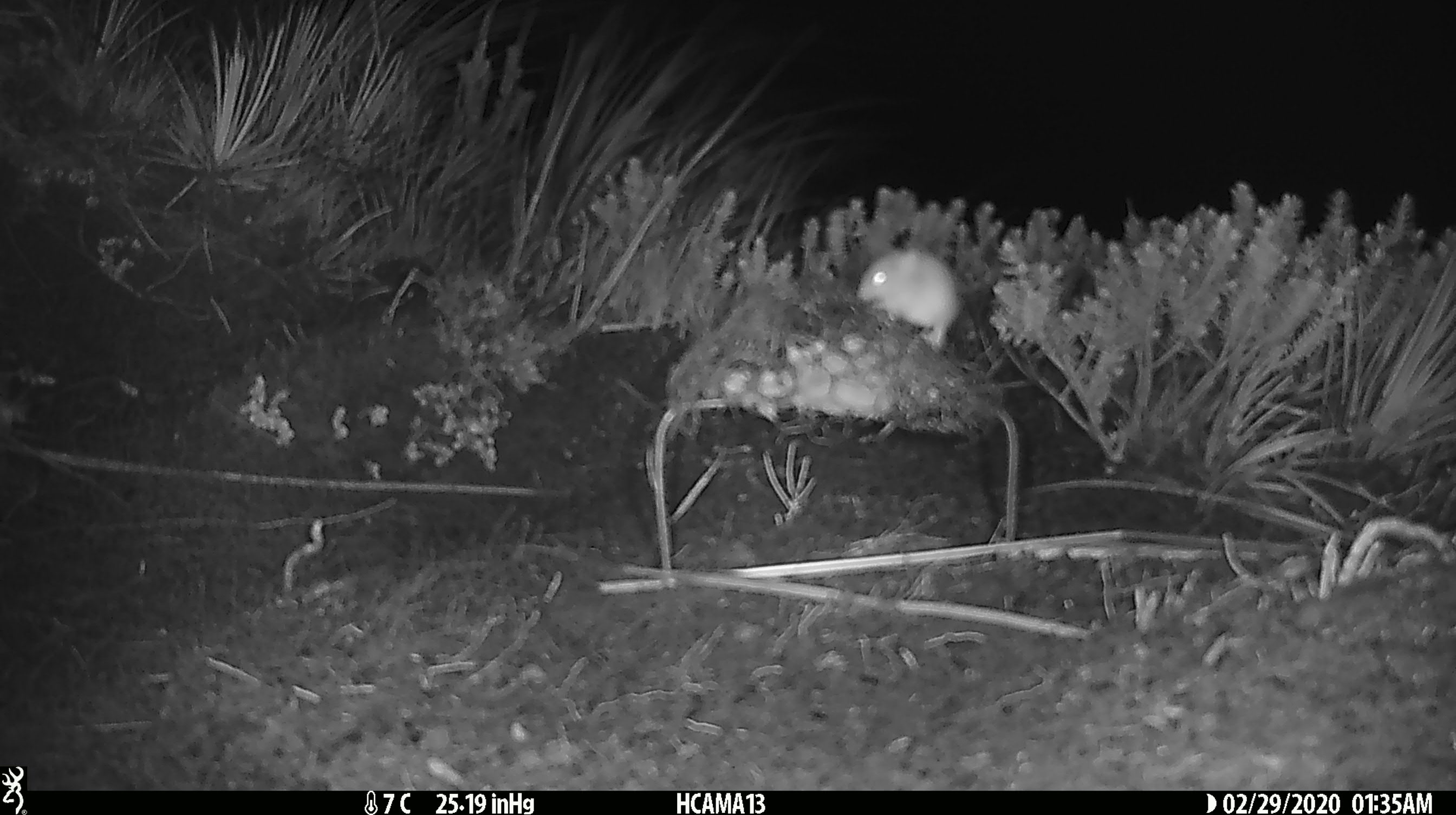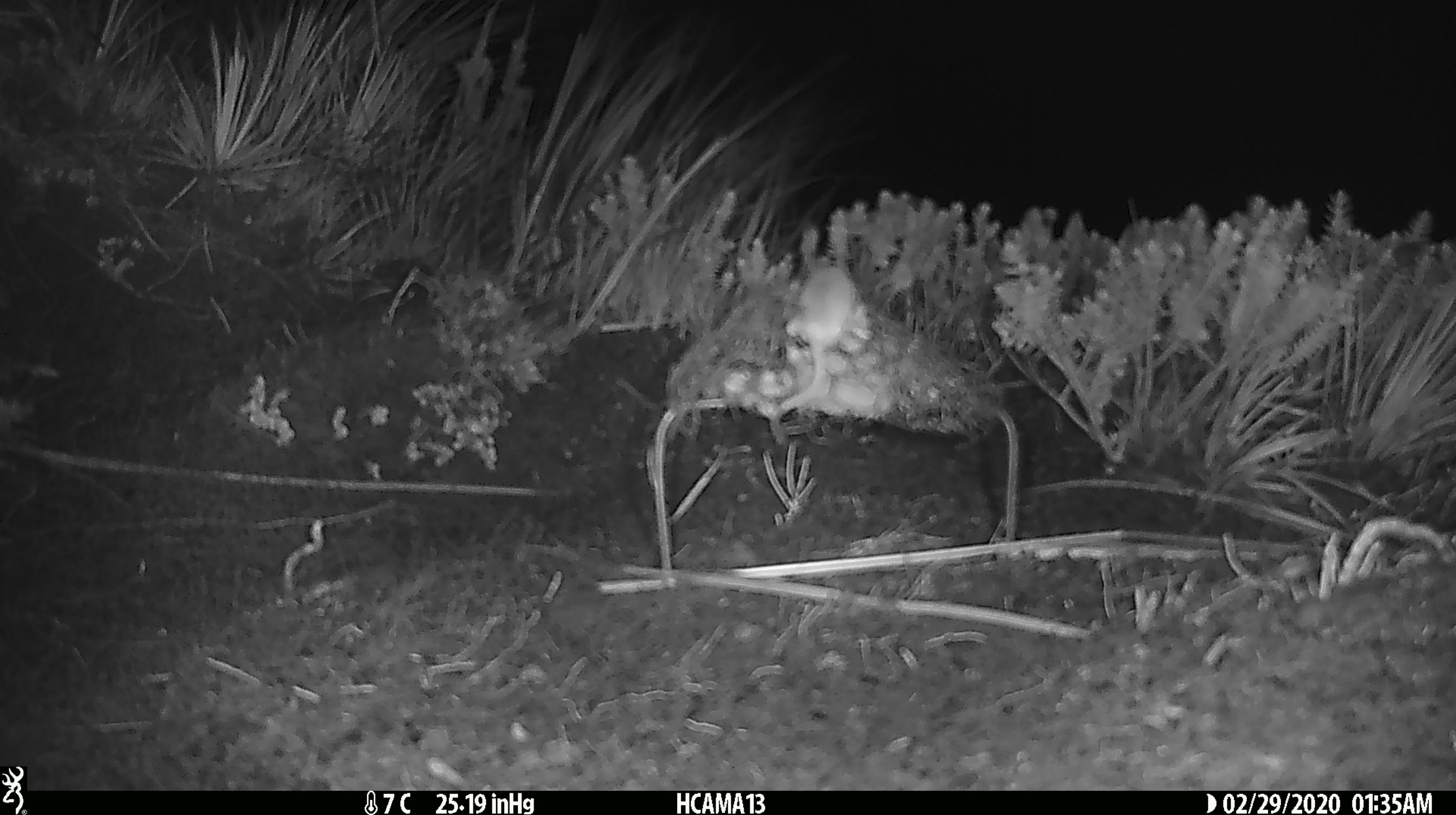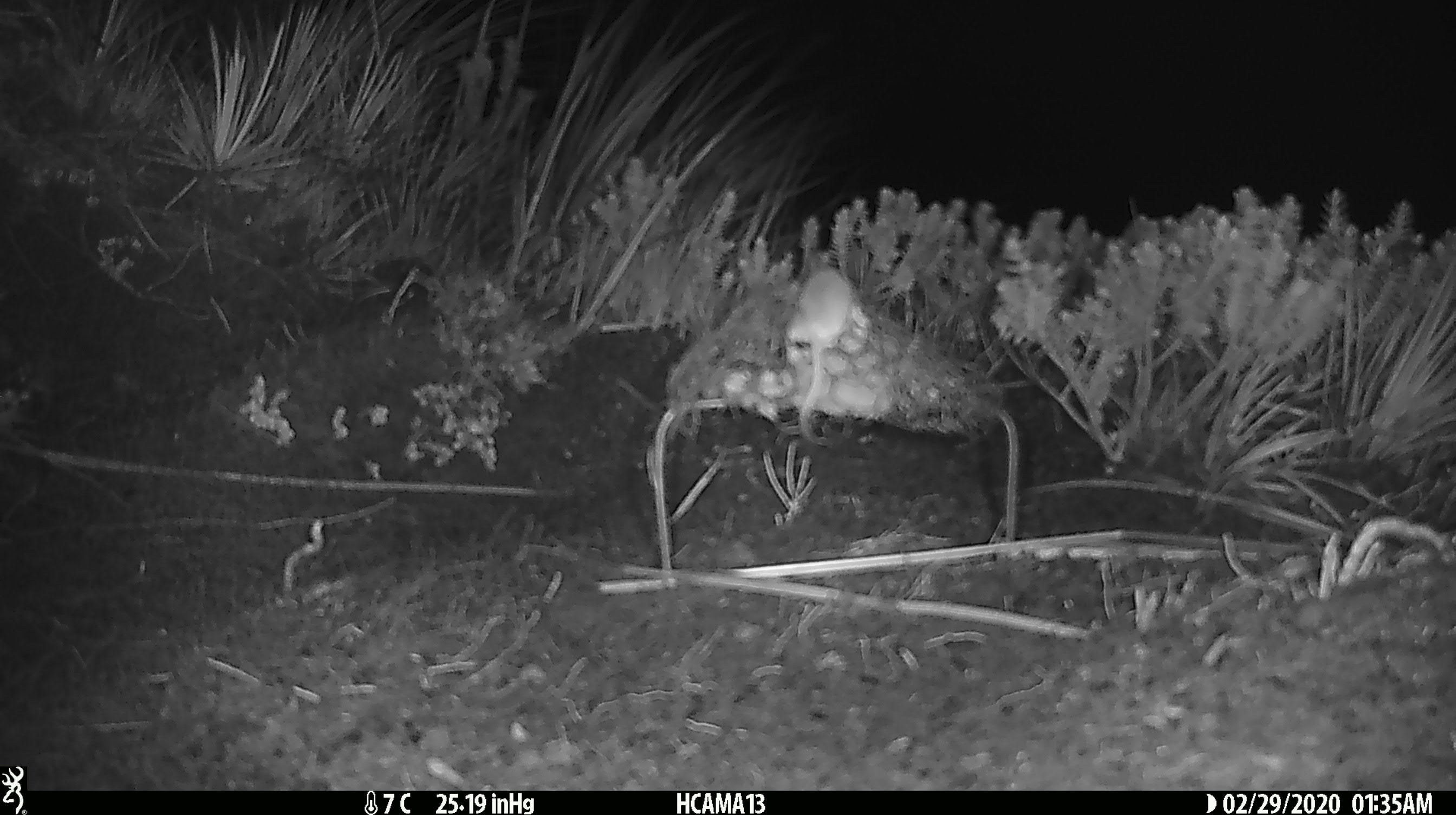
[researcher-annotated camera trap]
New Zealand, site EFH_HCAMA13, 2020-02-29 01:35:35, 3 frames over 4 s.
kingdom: Animalia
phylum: Chordata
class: Mammalia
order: Rodentia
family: Muridae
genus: Mus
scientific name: Mus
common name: mouse